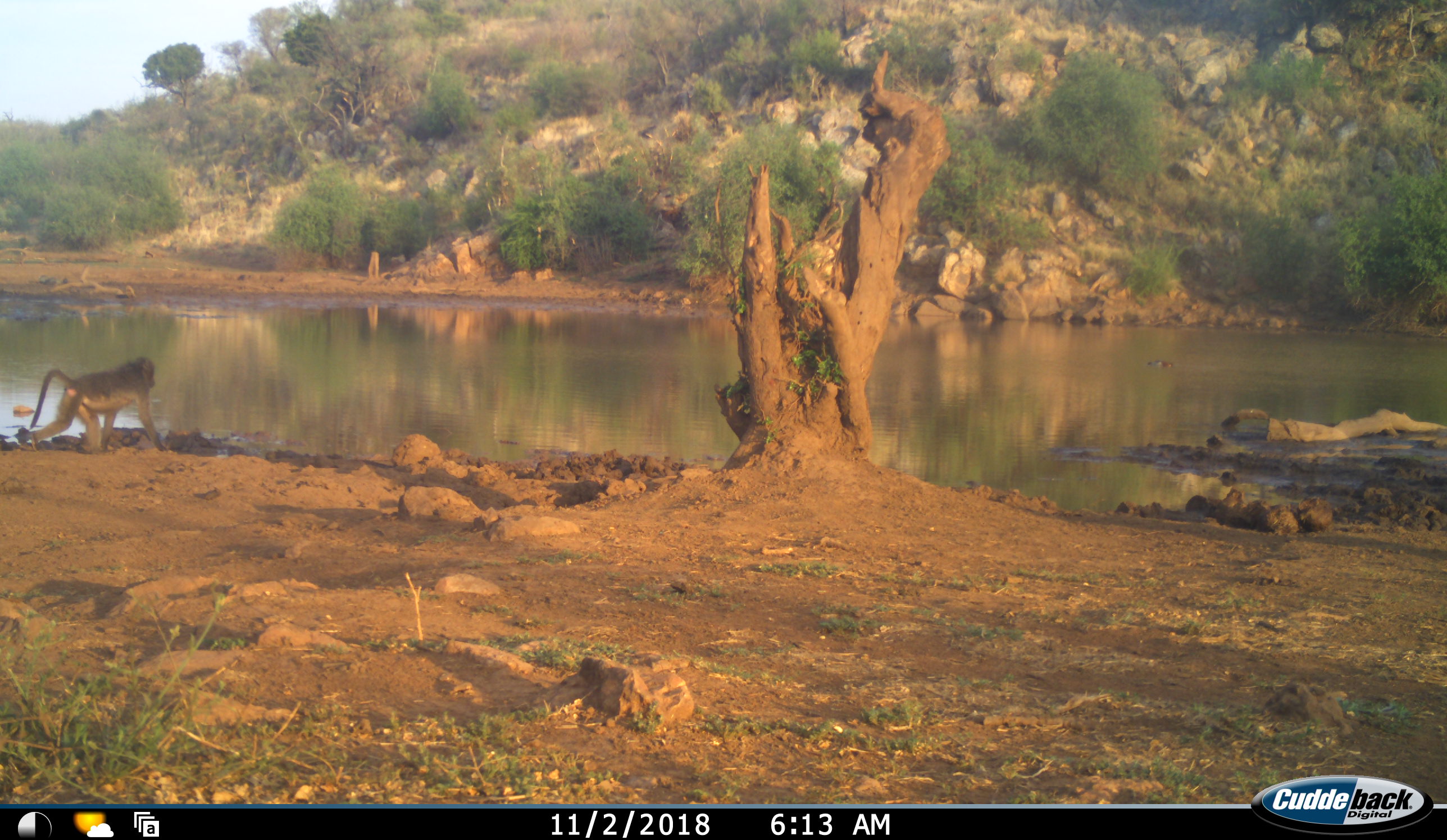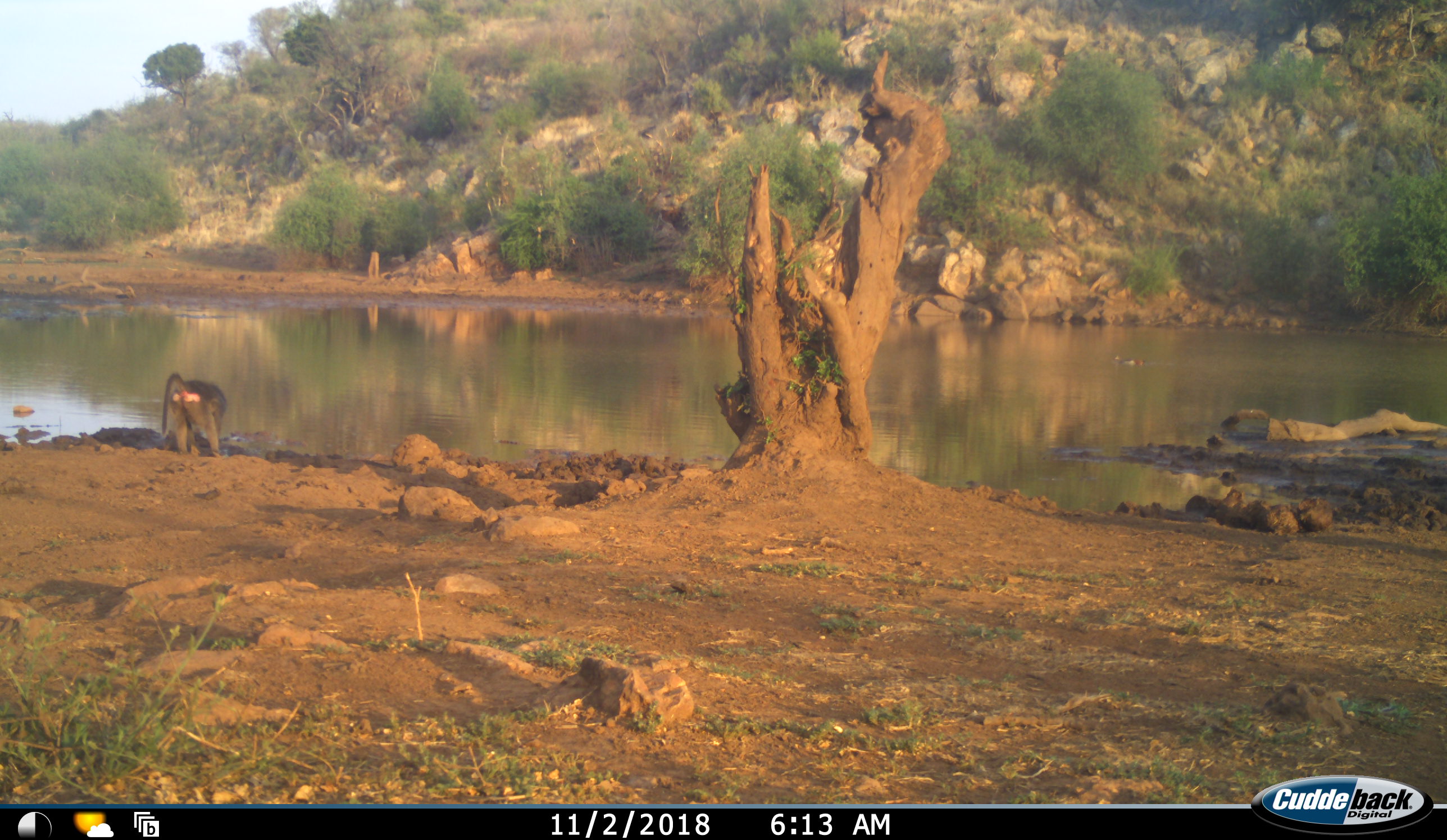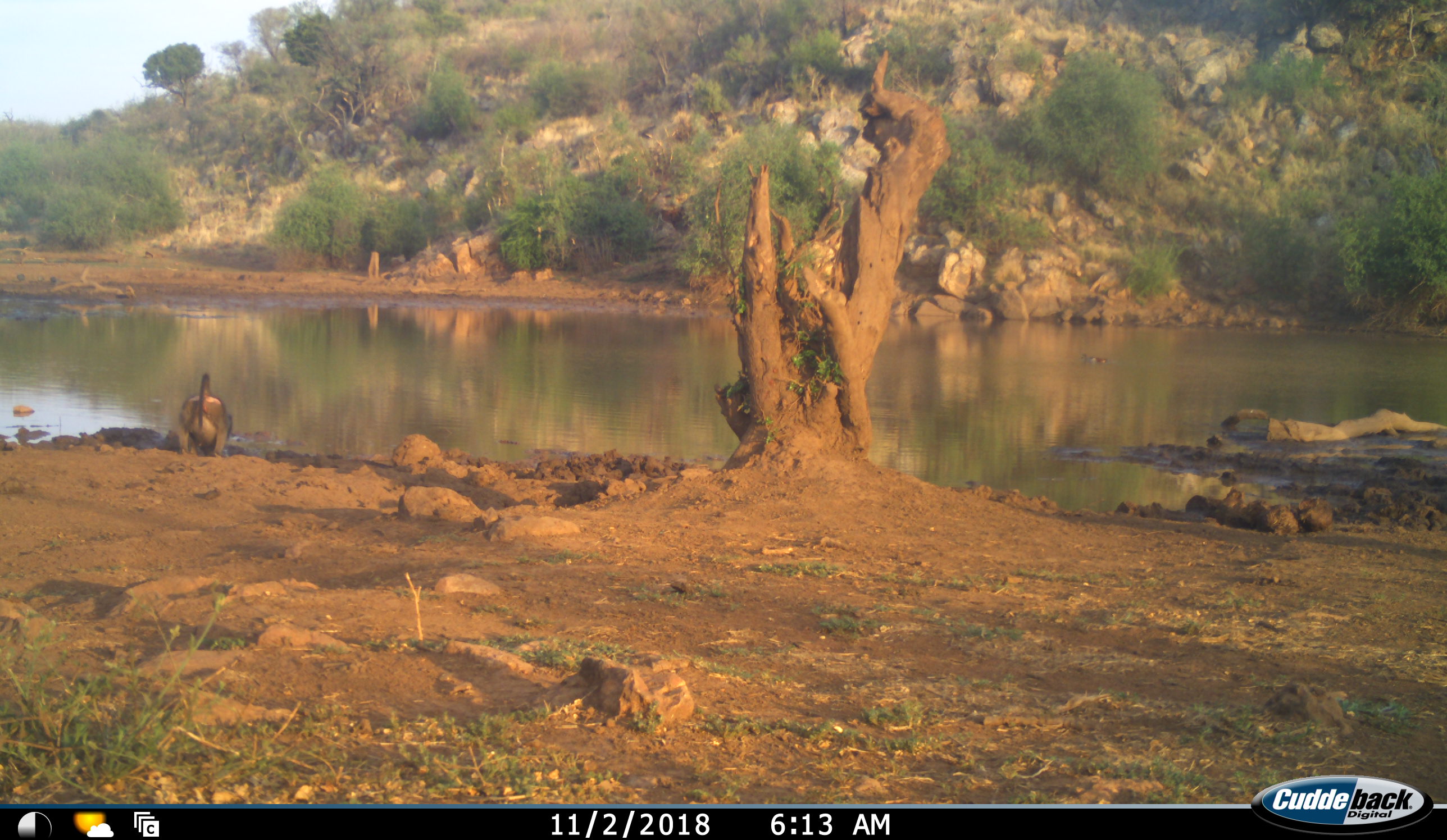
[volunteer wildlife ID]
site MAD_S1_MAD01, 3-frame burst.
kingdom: Animalia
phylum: Chordata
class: Mammalia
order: Primates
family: Cercopithecidae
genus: Papio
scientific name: Papio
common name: baboon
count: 1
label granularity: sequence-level